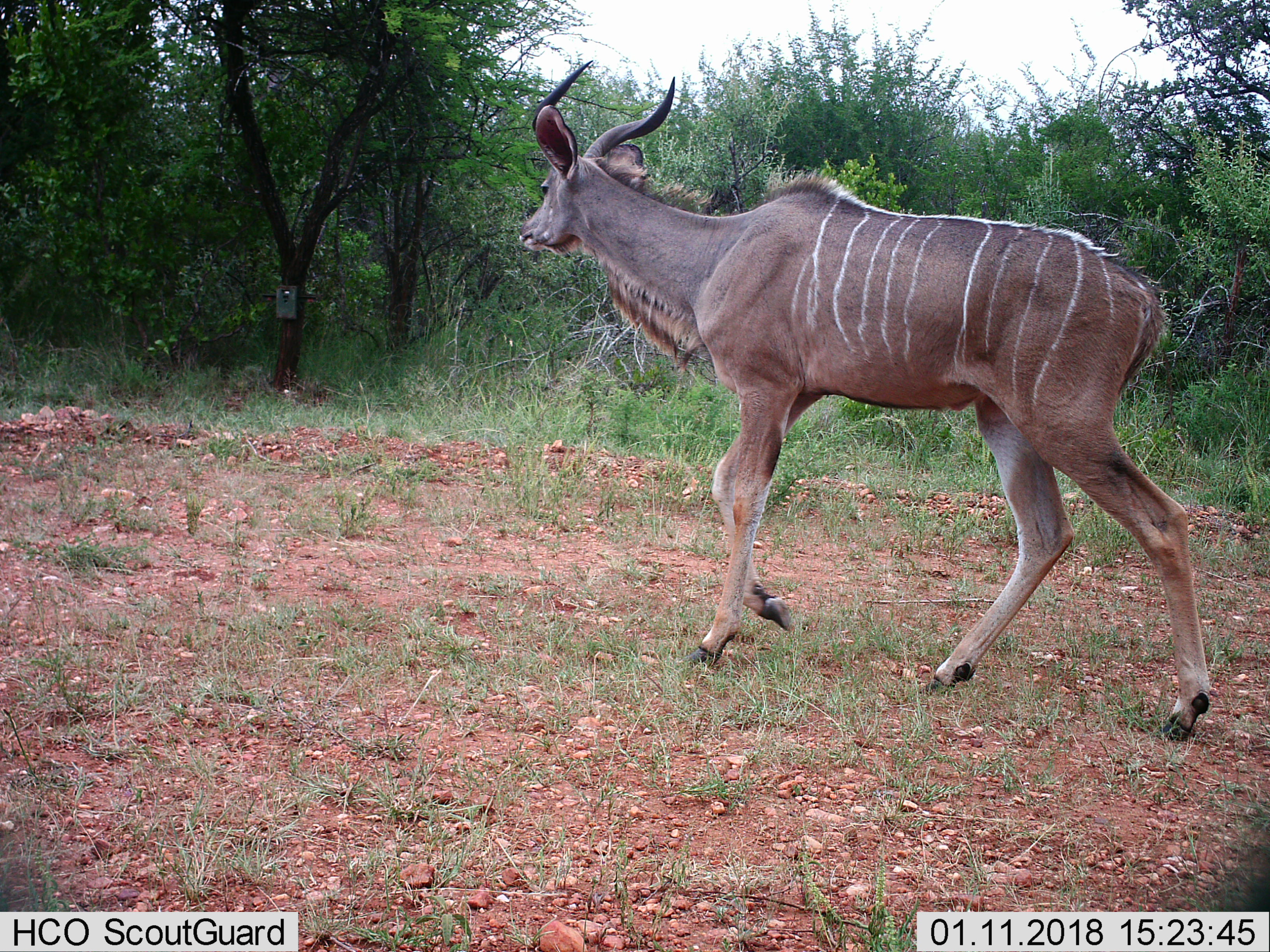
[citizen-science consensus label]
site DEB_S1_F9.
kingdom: Animalia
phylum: Chordata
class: Mammalia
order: Artiodactyla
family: Bovidae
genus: Tragelaphus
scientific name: Tragelaphus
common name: kudu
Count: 1.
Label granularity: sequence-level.